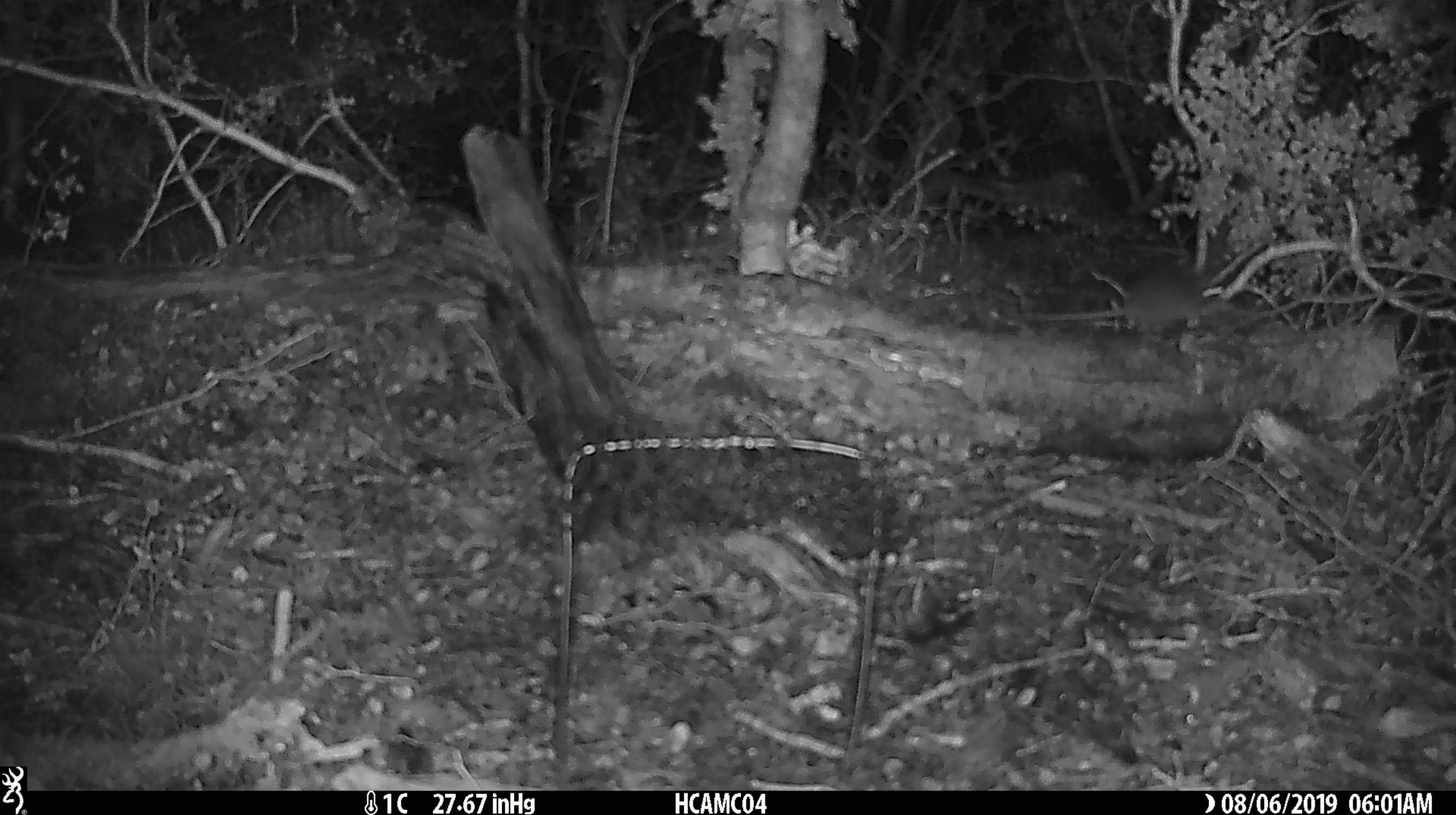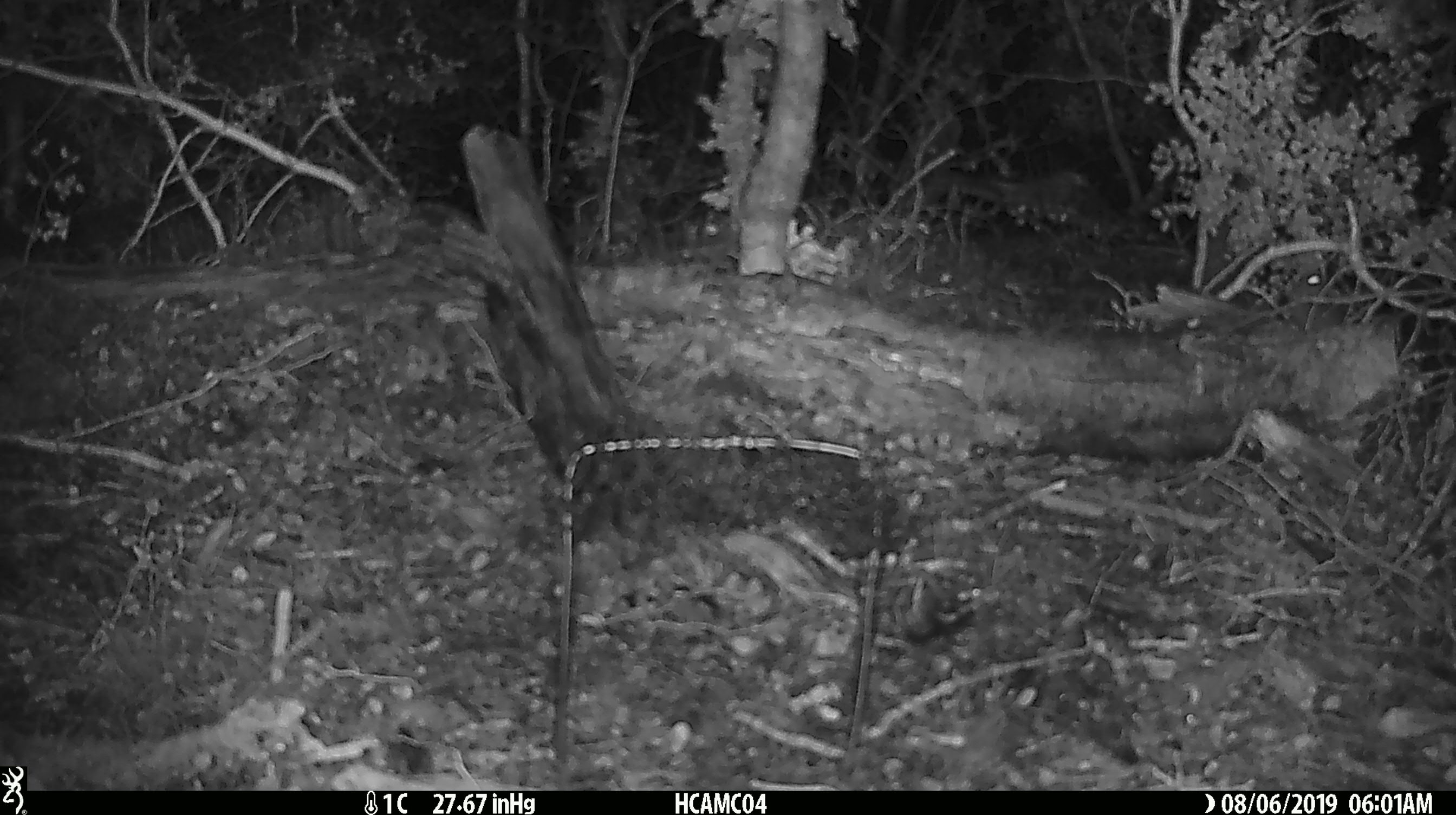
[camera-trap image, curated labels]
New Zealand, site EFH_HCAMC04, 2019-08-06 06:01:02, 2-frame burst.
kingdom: Animalia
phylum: Chordata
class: Mammalia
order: Rodentia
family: Muridae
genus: Mus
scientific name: Mus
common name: mouse